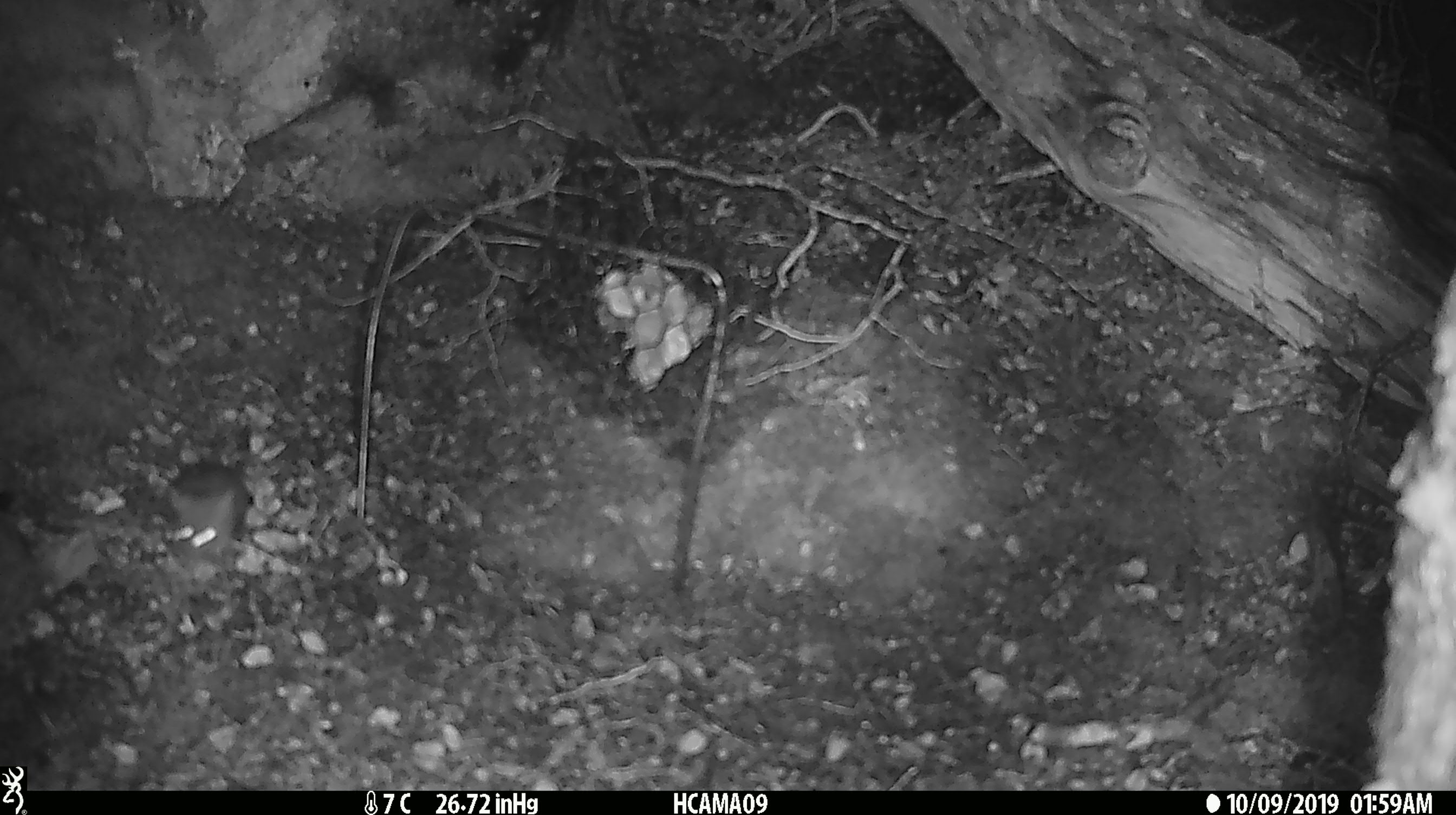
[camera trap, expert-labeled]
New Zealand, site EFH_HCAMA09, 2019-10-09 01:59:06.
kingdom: Animalia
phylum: Chordata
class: Mammalia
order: Rodentia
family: Muridae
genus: Mus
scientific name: Mus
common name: mouse